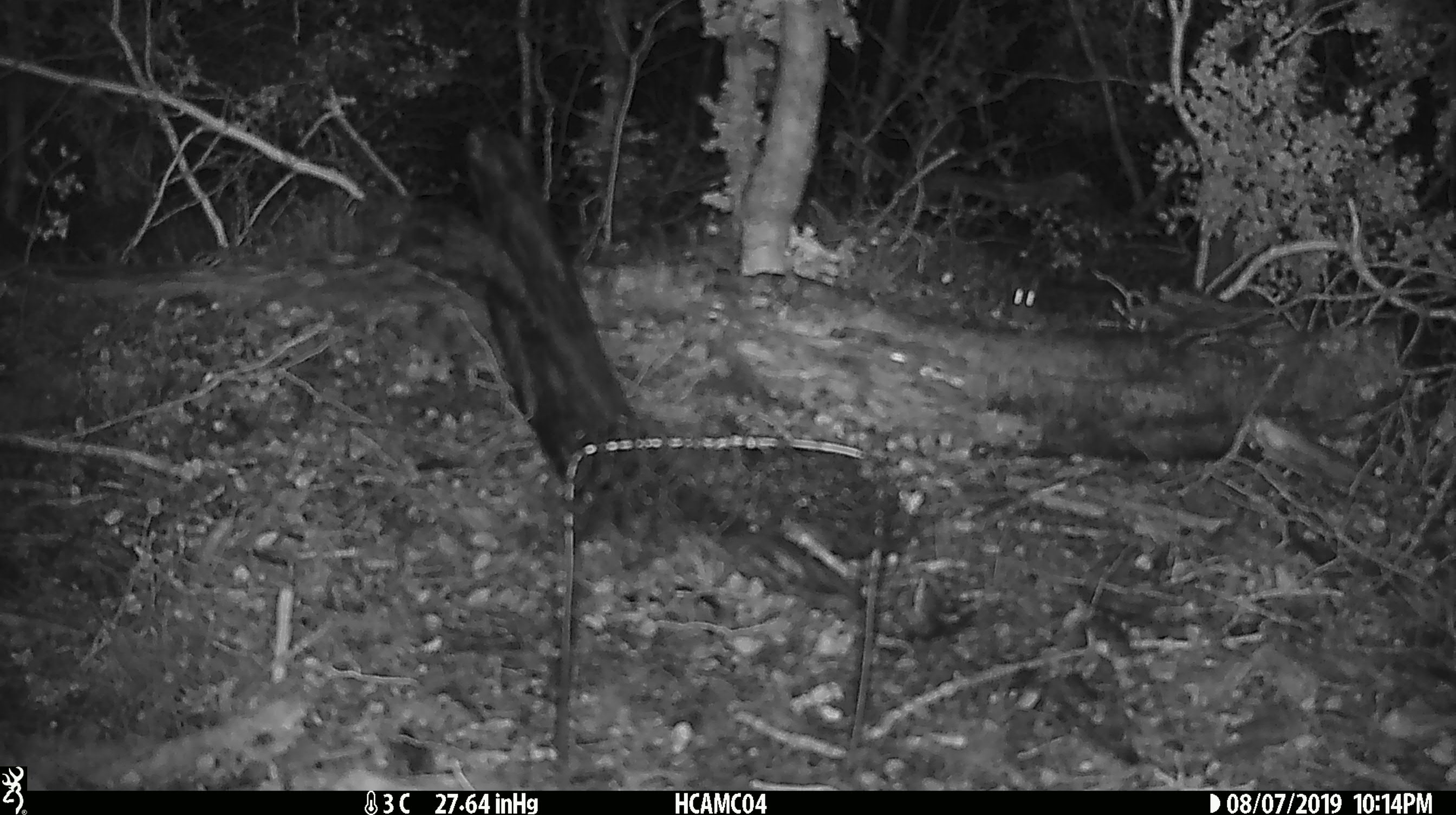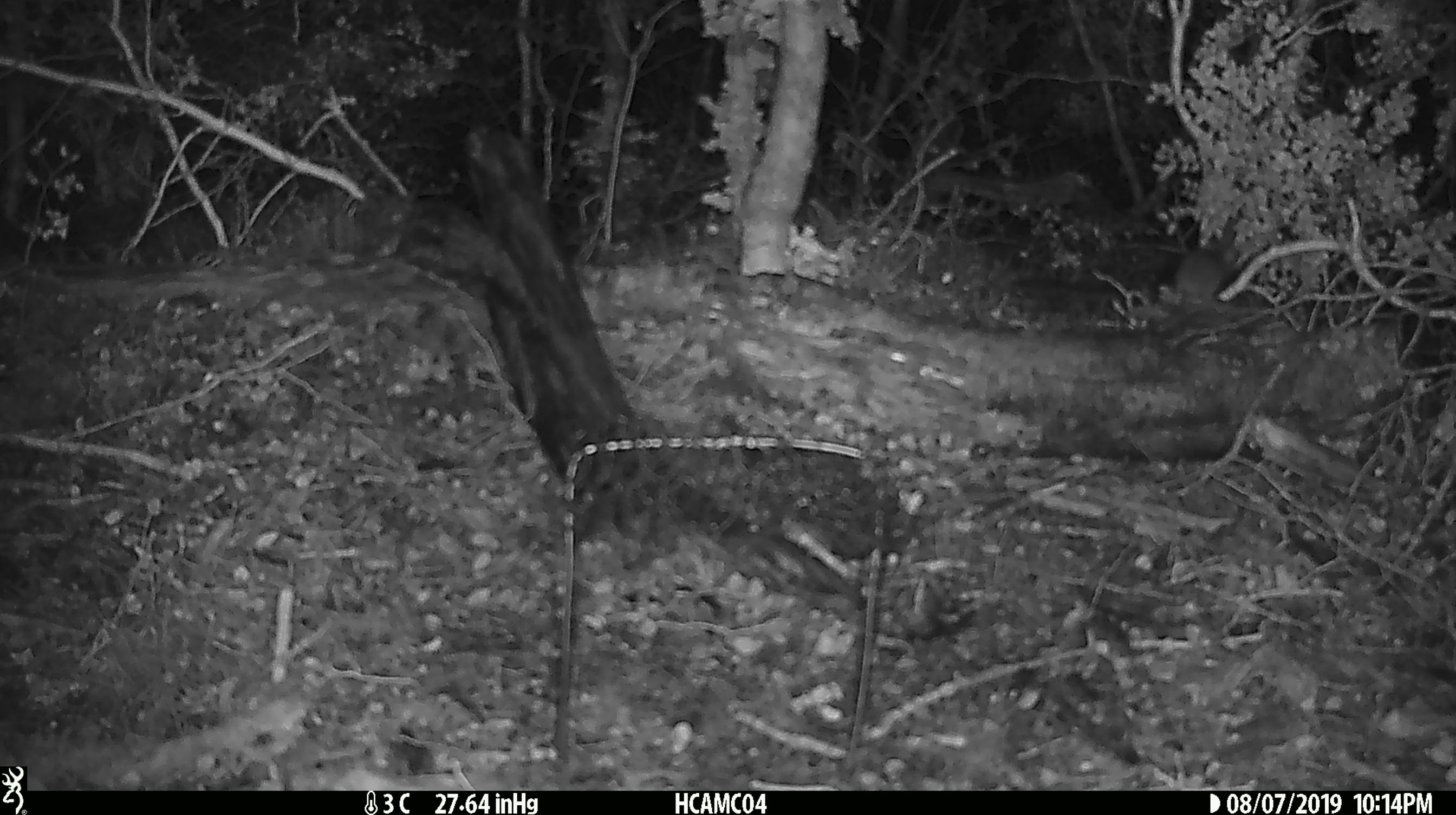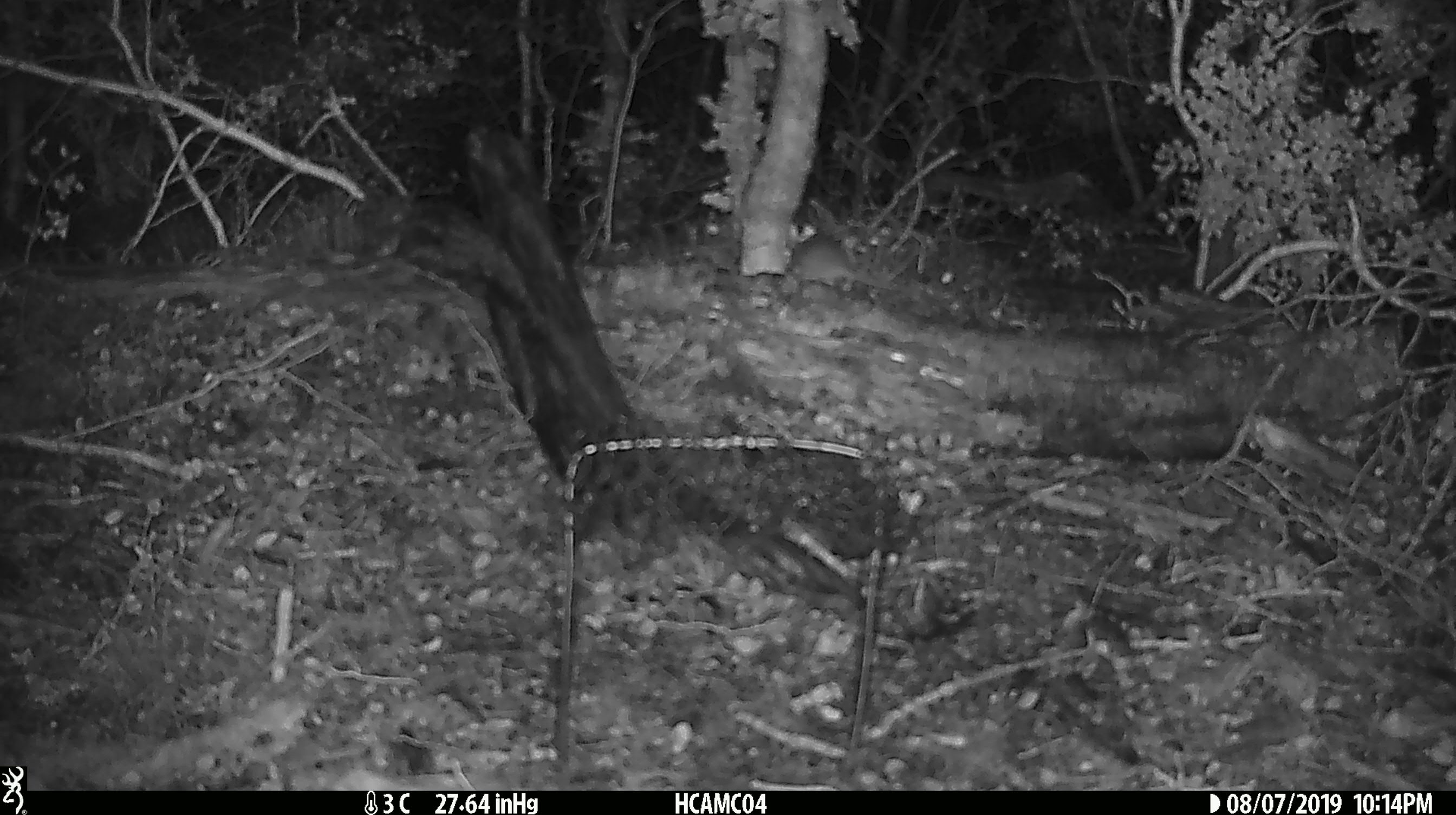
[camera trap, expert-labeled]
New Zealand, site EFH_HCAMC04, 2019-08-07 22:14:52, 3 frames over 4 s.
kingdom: Animalia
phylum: Chordata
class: Mammalia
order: Rodentia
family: Muridae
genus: Mus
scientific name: Mus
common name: mouse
Mouse (Mus).